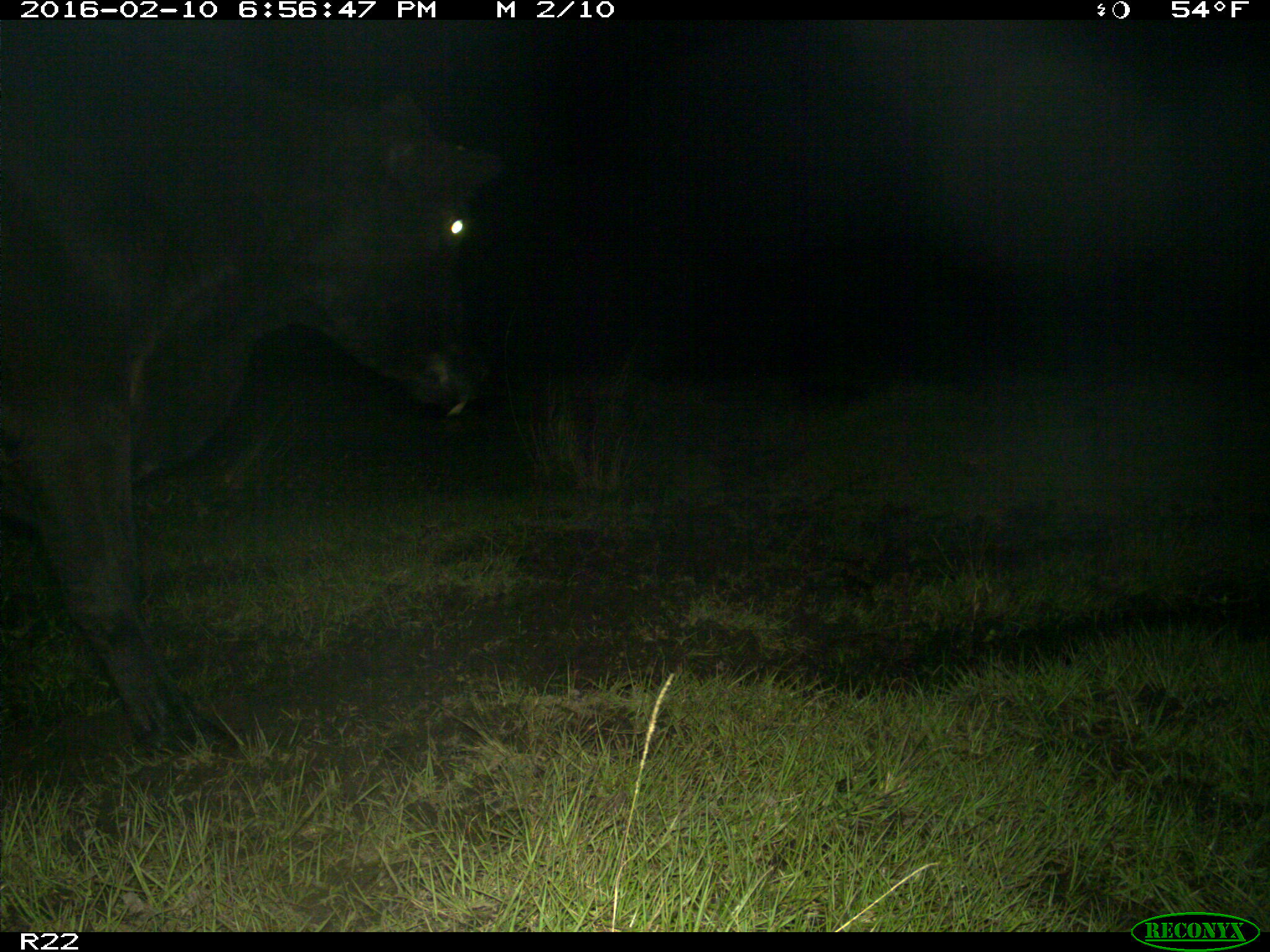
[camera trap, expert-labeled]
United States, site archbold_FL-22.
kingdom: Animalia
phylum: Chordata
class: Mammalia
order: Artiodactyla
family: Bovidae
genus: Bos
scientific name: Bos taurus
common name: domestic cow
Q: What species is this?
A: Bos taurus (domestic cow).